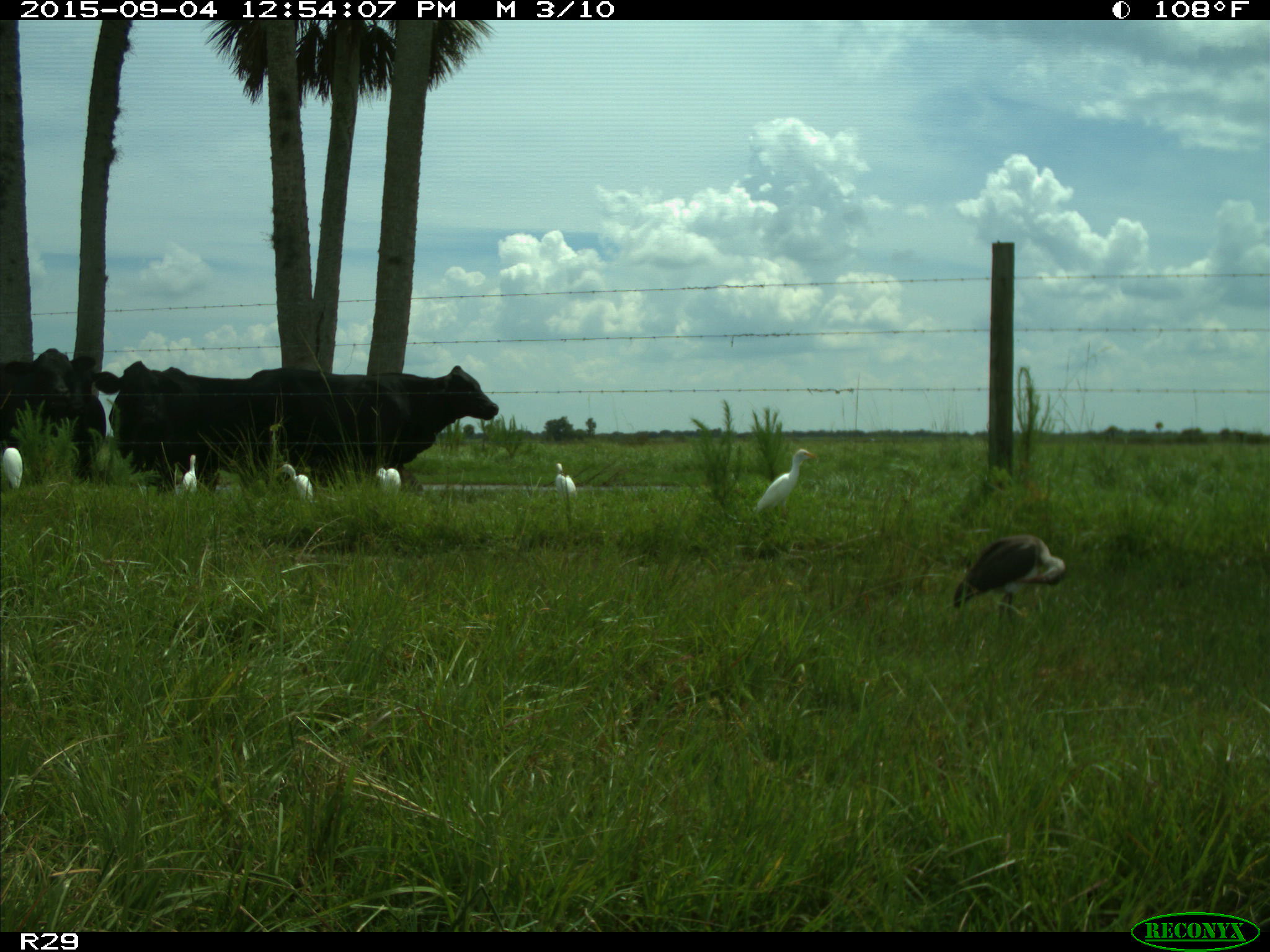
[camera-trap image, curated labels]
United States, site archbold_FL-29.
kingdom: Animalia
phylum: Chordata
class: Mammalia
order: Artiodactyla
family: Bovidae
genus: Bos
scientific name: Bos taurus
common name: domestic cow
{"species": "Bos taurus (domestic cow)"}